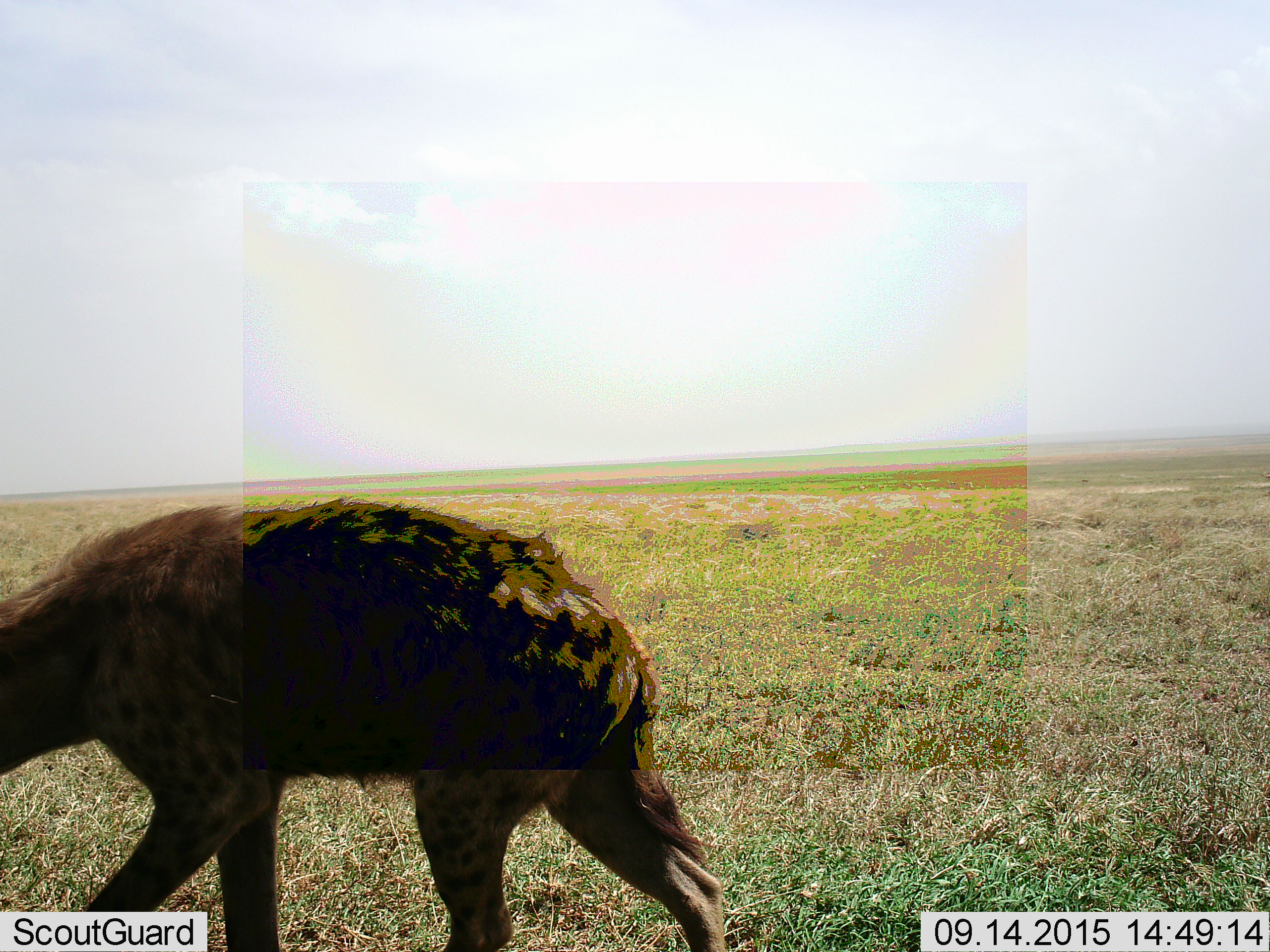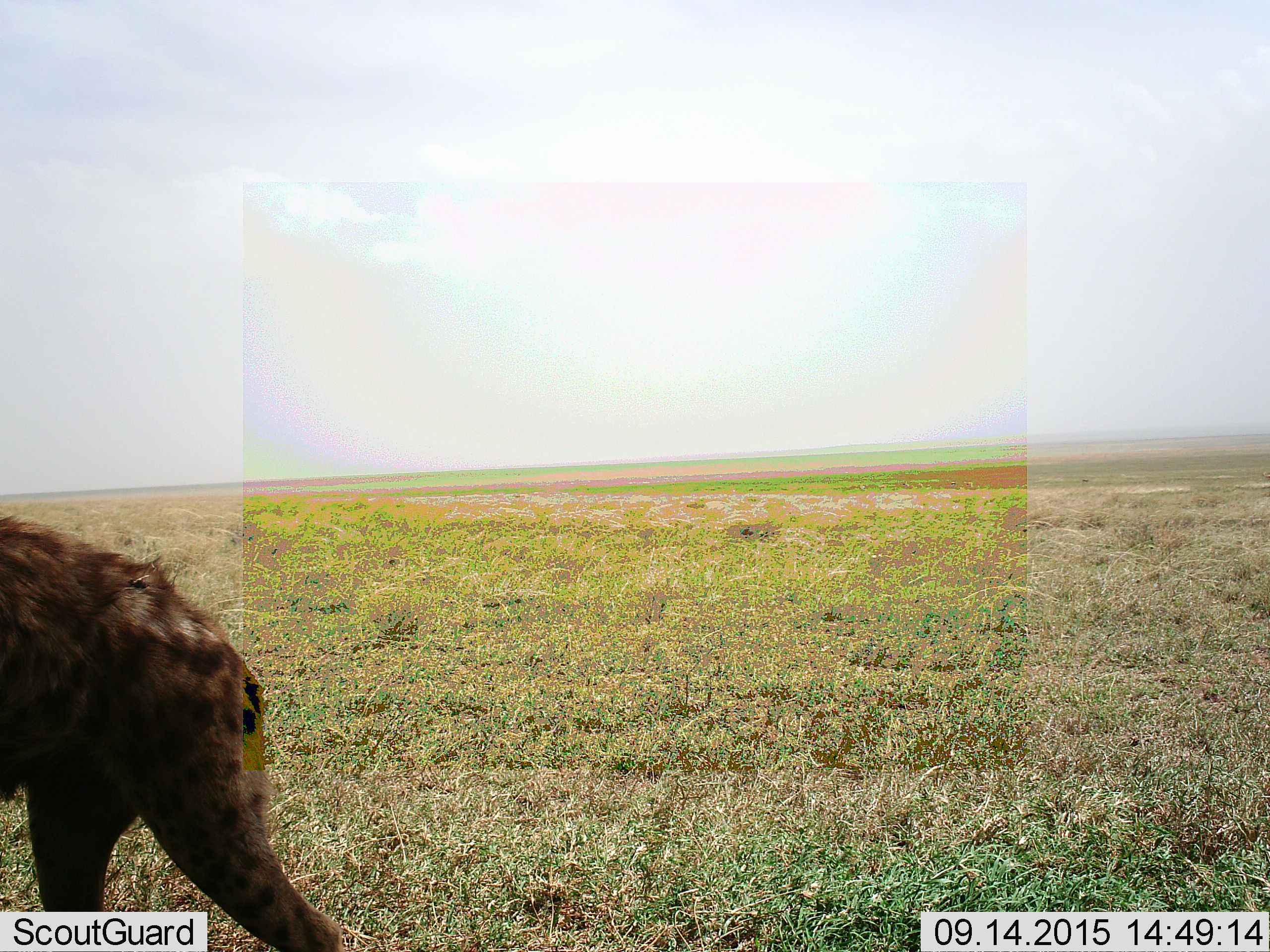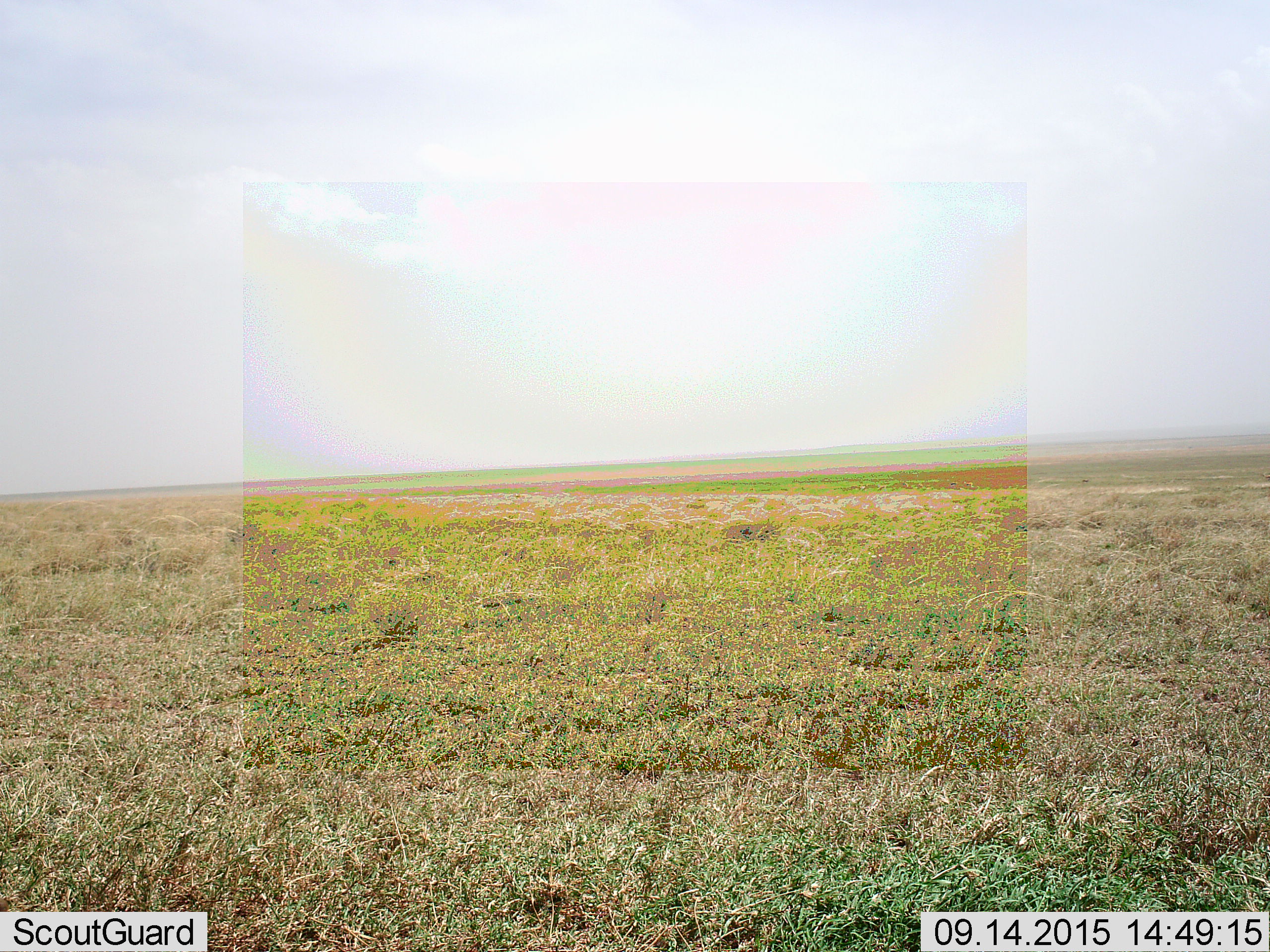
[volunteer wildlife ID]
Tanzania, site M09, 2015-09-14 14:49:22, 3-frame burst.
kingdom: Animalia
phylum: Chordata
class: Mammalia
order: Carnivora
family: Hyaenidae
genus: Crocuta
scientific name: Crocuta crocuta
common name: spotted hyena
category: hyenaspotted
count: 1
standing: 25%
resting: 0%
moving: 88%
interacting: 0%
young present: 0%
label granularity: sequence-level